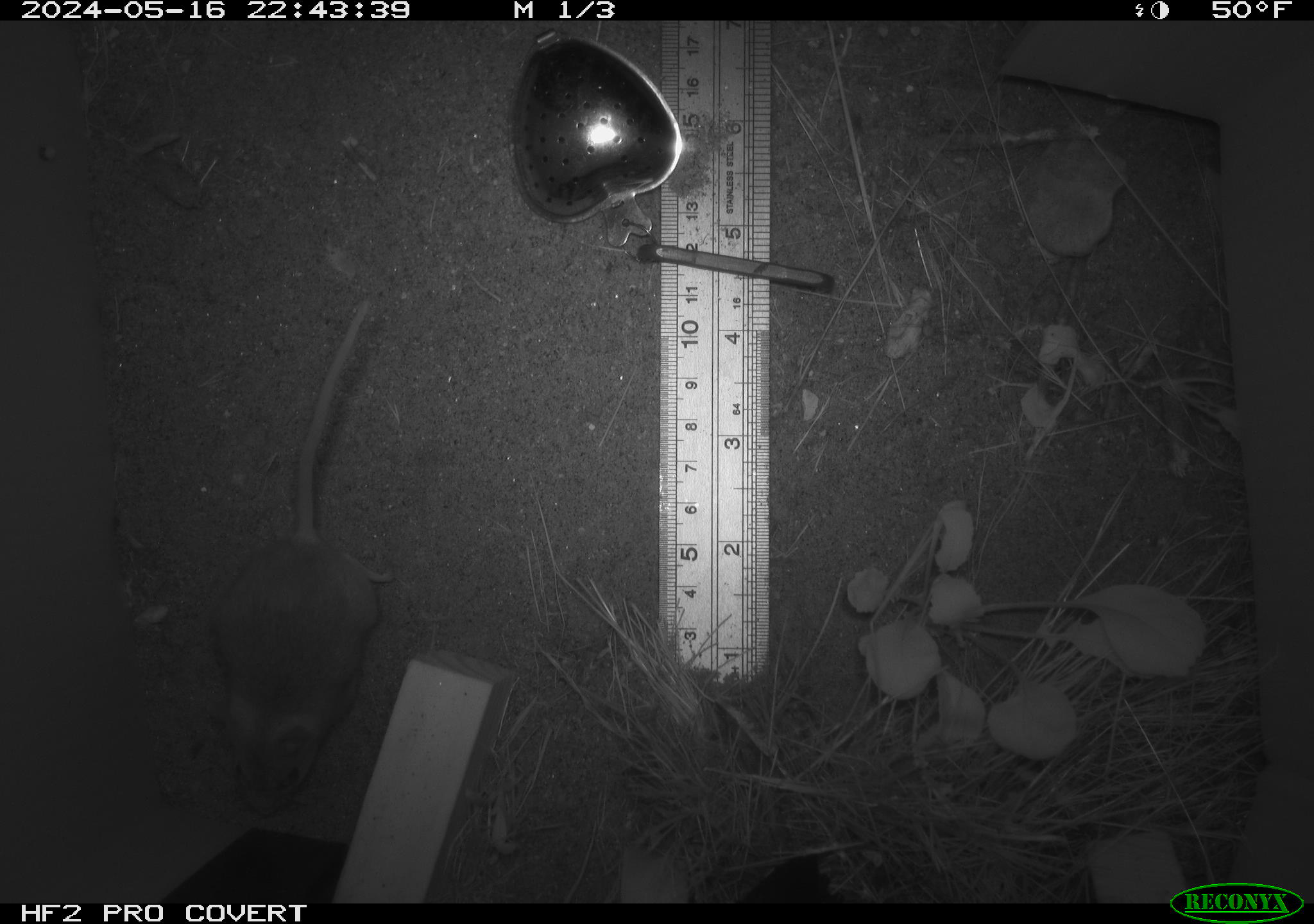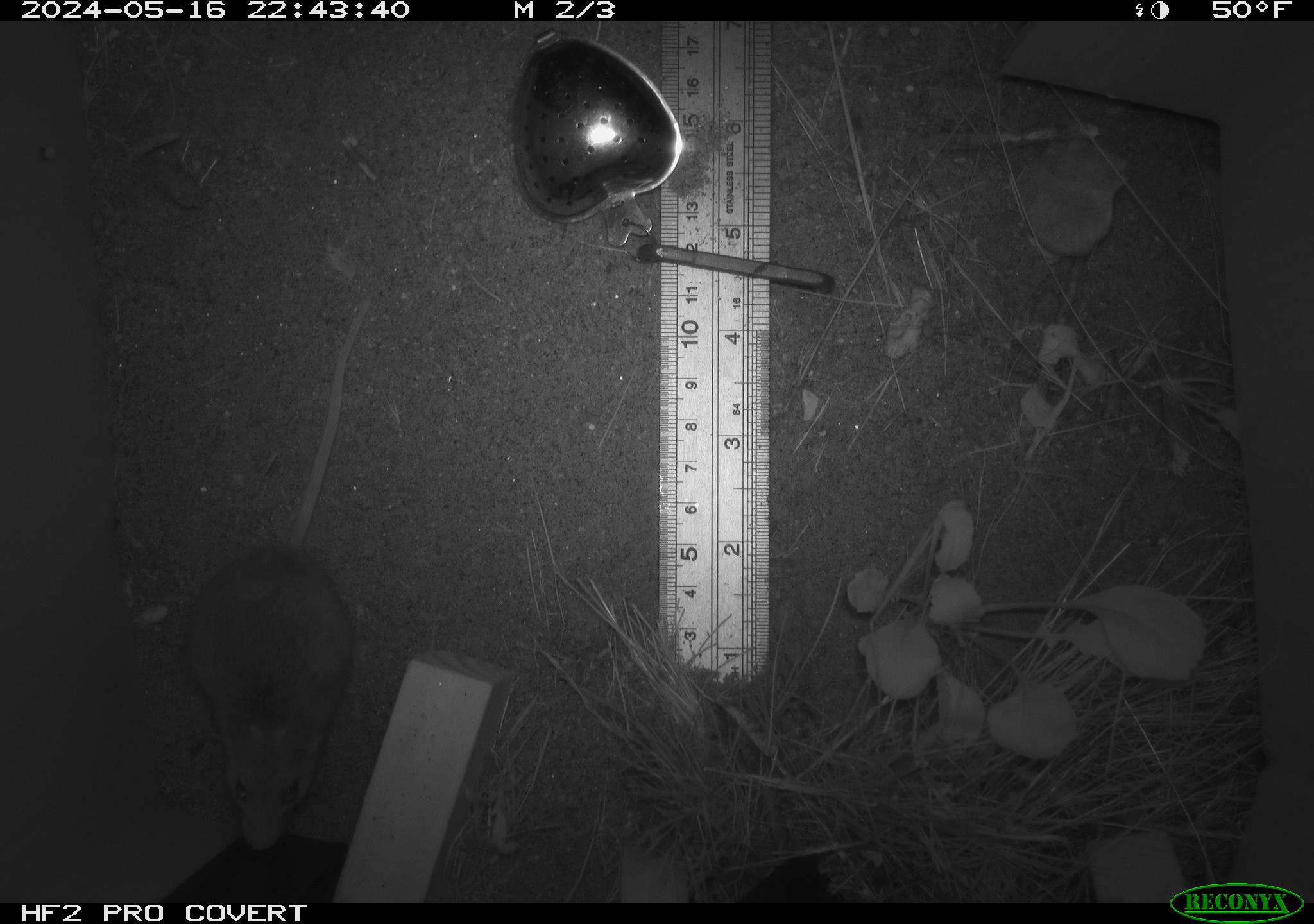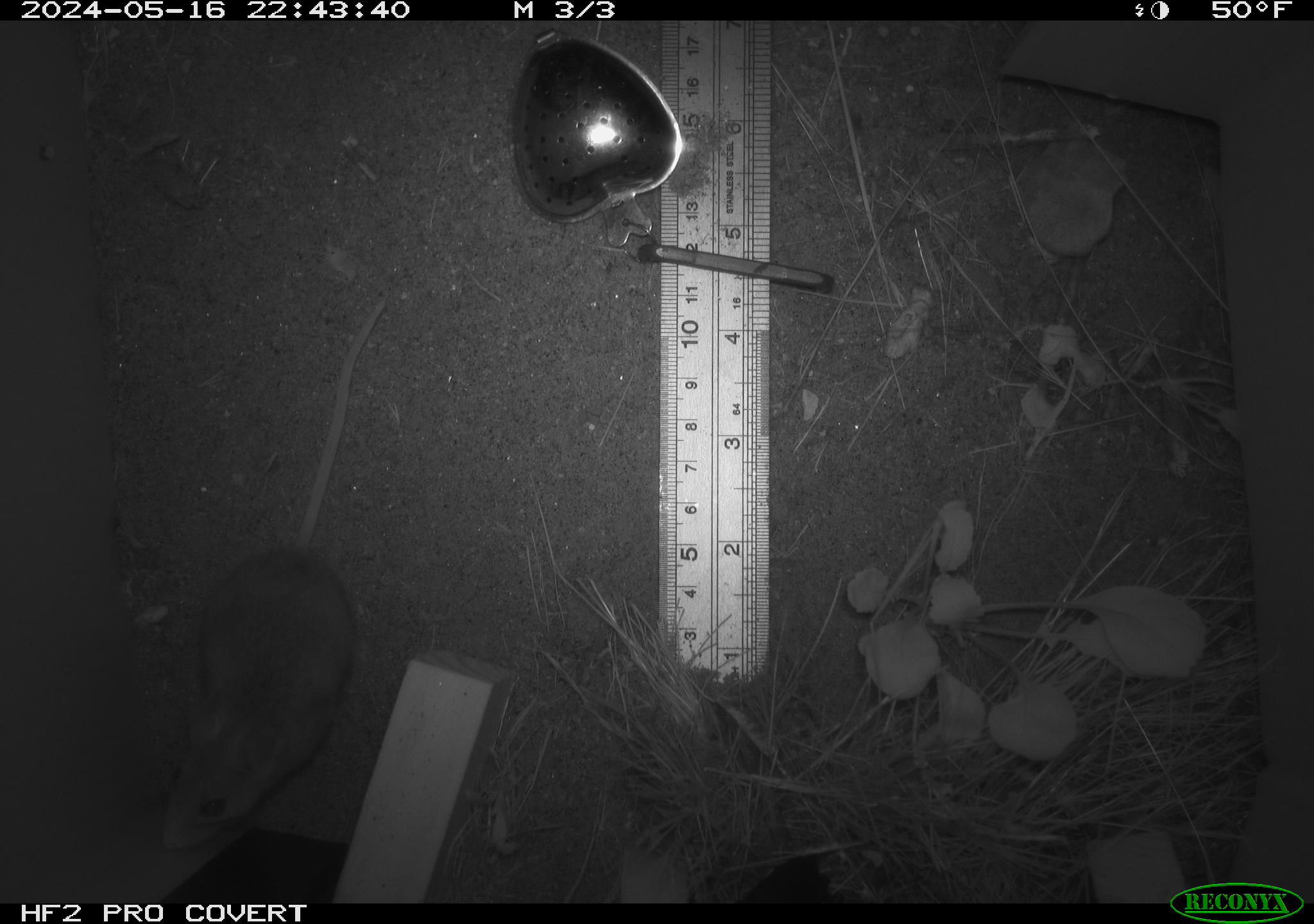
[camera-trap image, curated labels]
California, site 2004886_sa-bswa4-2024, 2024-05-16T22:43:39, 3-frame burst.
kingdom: Animalia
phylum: Chordata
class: Mammalia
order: Rodentia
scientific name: Rodentia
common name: rodent